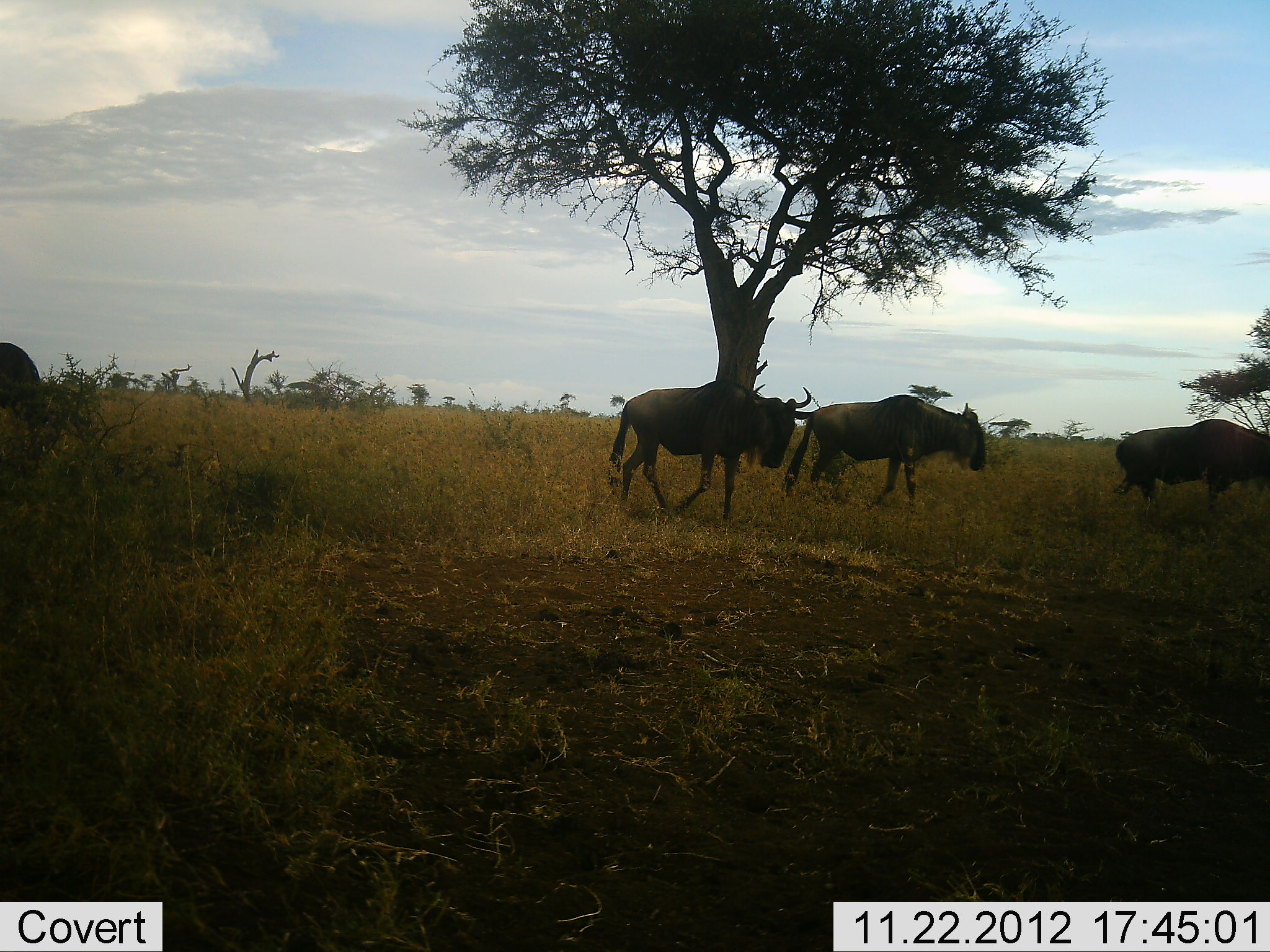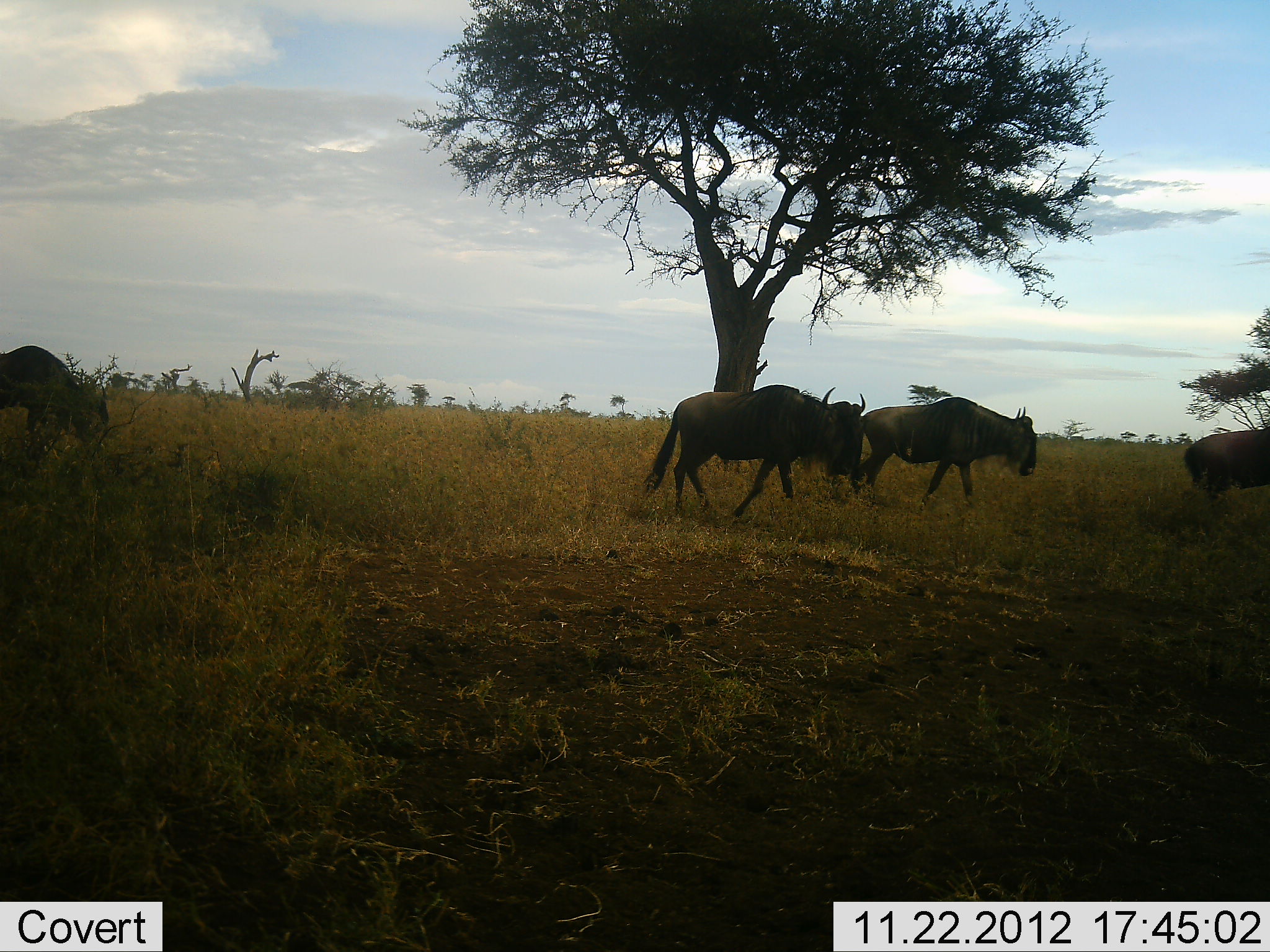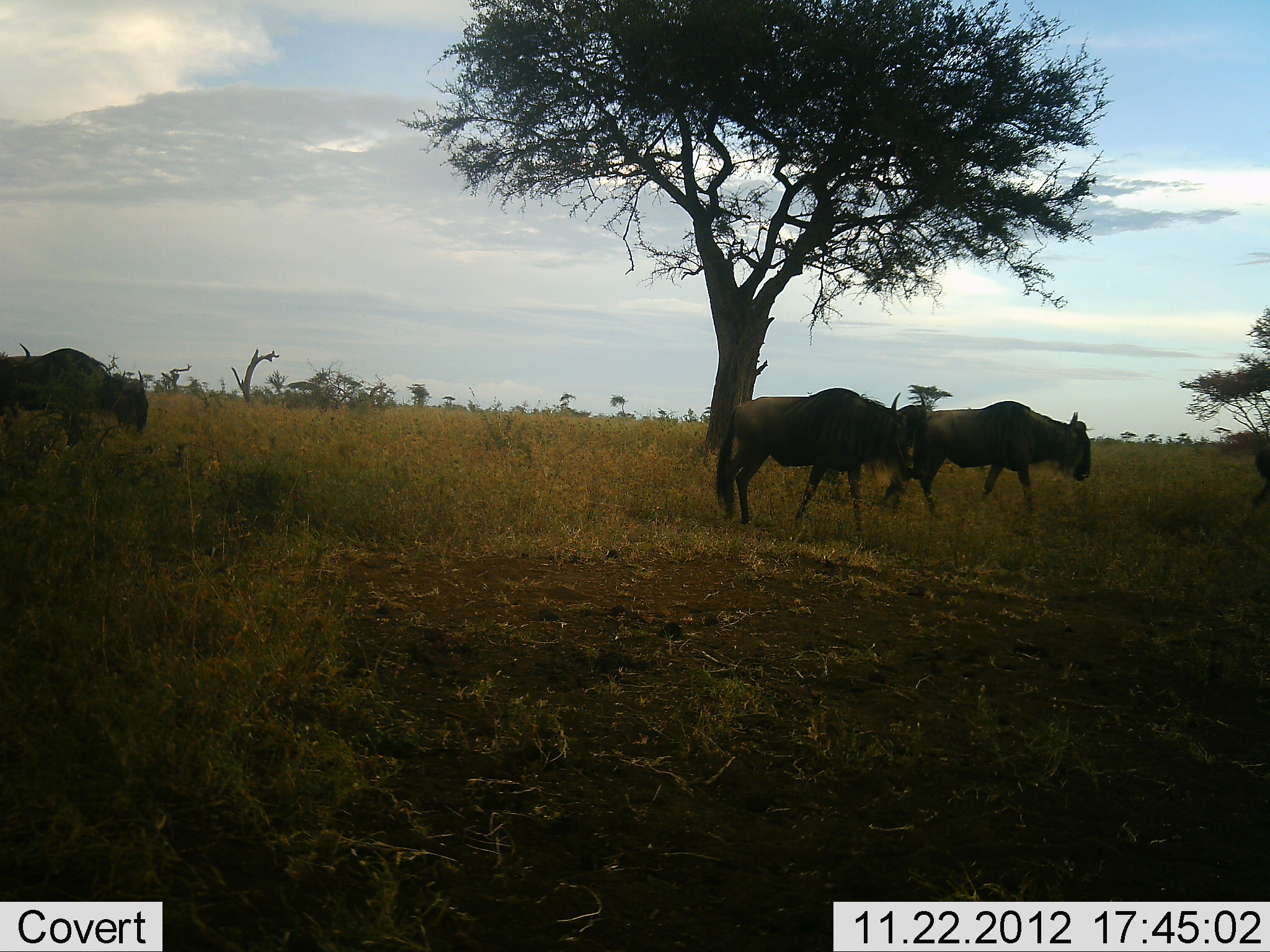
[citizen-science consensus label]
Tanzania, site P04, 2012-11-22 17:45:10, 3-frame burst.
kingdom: Animalia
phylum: Chordata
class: Mammalia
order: Artiodactyla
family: Bovidae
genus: Connochaetes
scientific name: Connochaetes taurinus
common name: blue wildebeest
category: wildebeest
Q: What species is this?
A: Wildebeest (blue wildebeest) (Connochaetes taurinus).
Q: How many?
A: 4.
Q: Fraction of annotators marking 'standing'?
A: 0%.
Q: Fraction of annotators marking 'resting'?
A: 0%.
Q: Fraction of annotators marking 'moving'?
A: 100%.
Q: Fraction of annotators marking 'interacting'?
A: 0%.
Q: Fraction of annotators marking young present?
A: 0%.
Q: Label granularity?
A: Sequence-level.